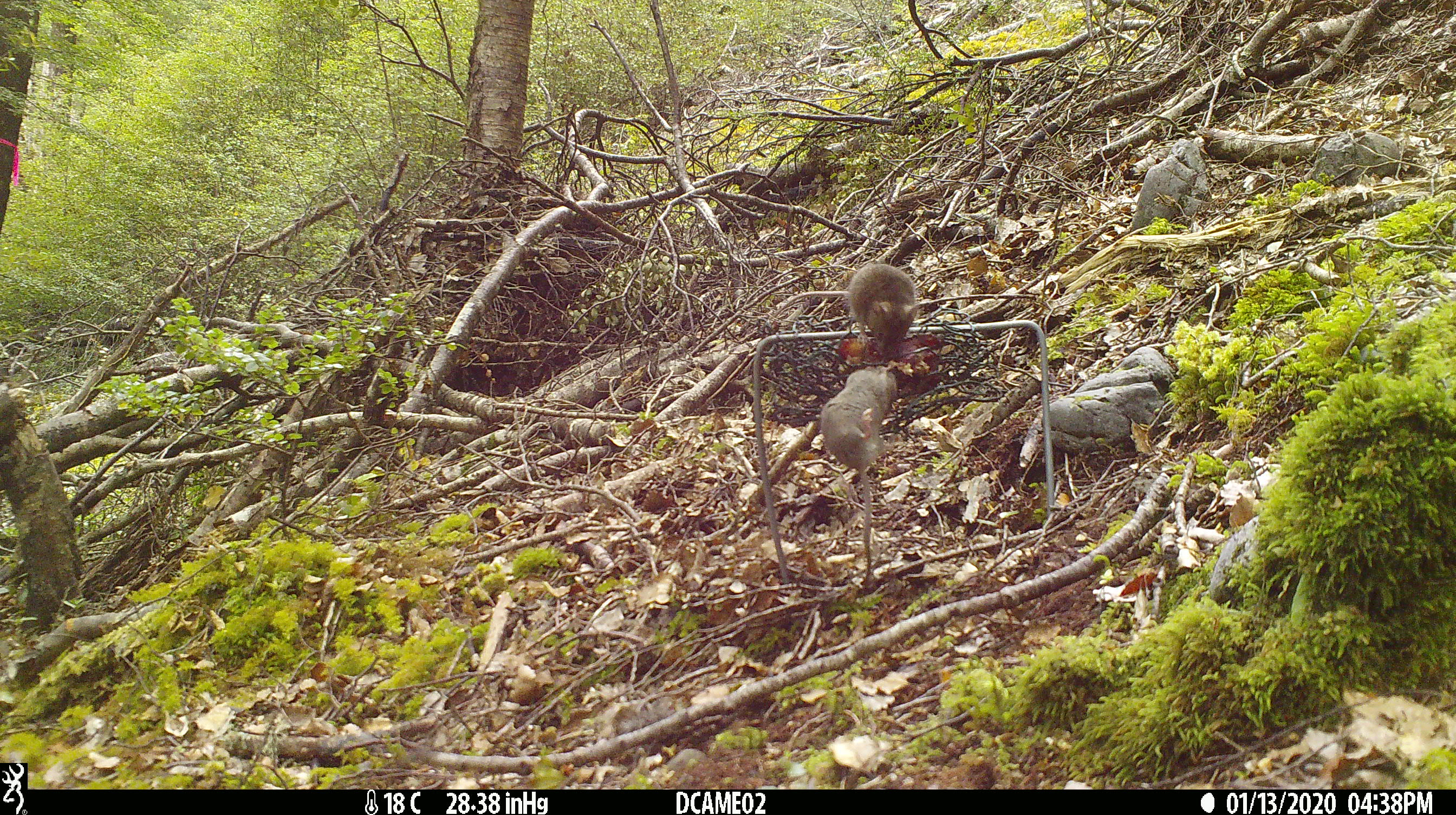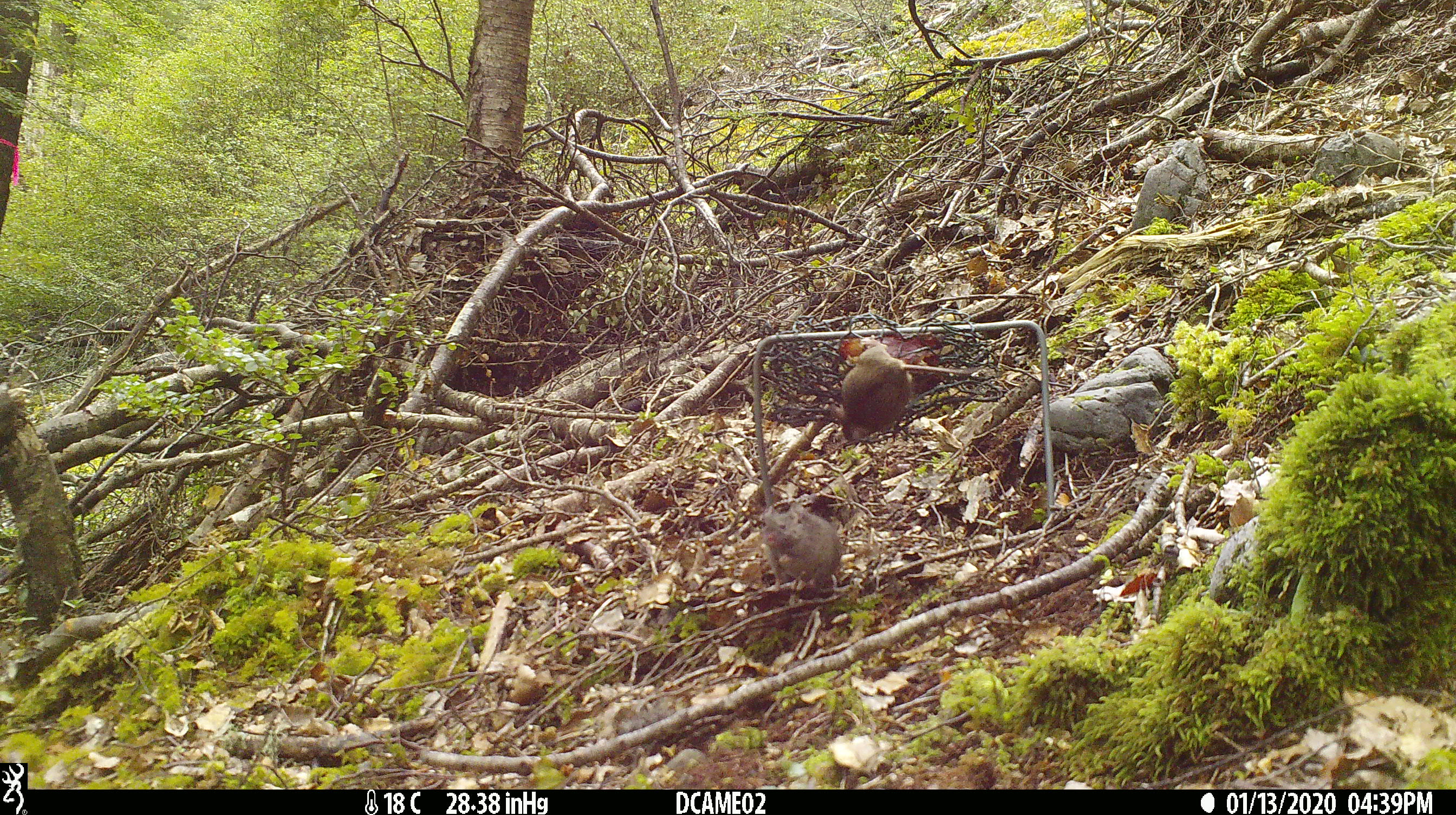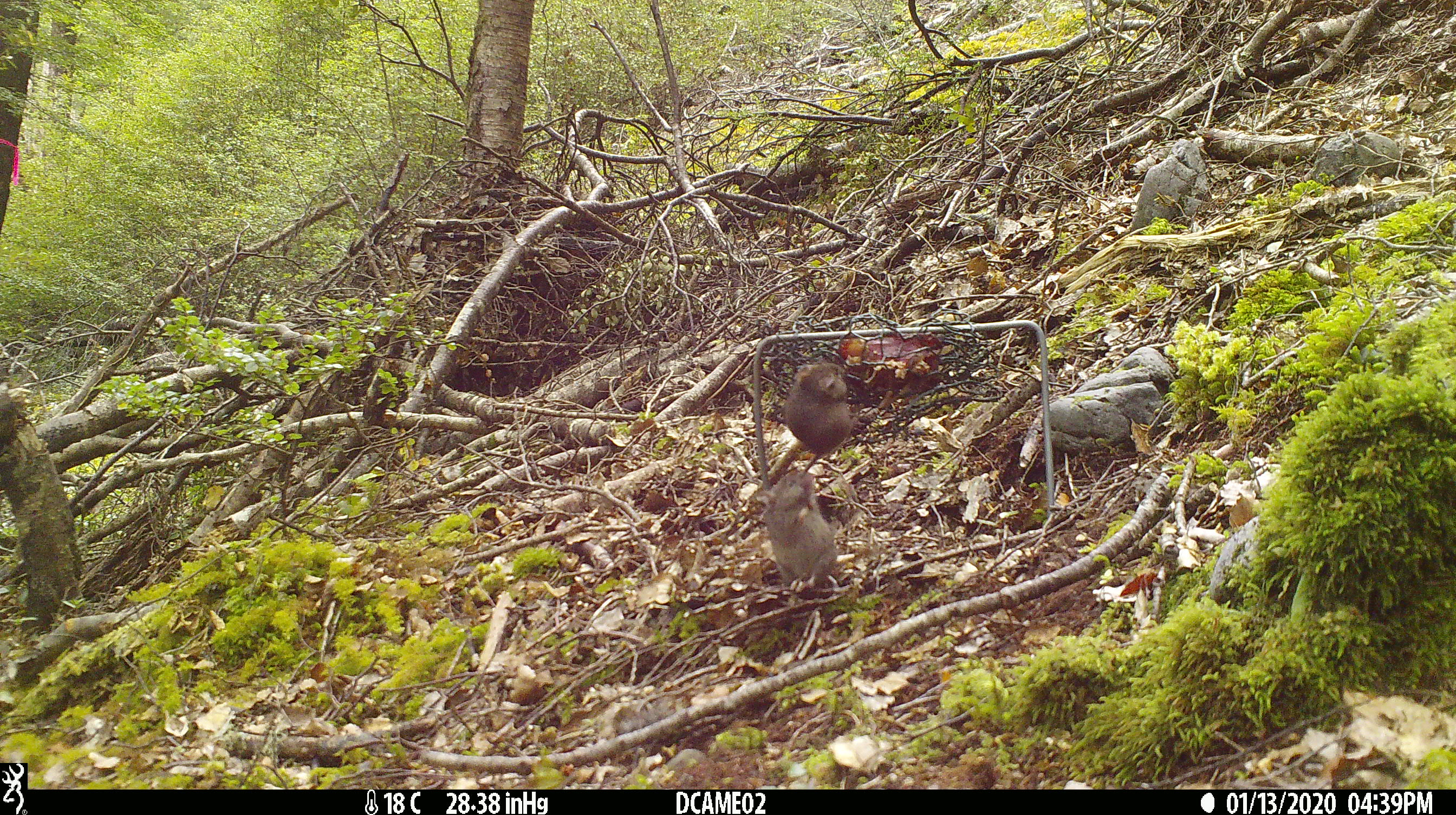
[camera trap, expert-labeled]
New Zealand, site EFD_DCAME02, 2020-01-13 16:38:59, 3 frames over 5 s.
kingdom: Animalia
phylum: Chordata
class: Mammalia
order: Rodentia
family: Muridae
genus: Mus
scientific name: Mus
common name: mouse